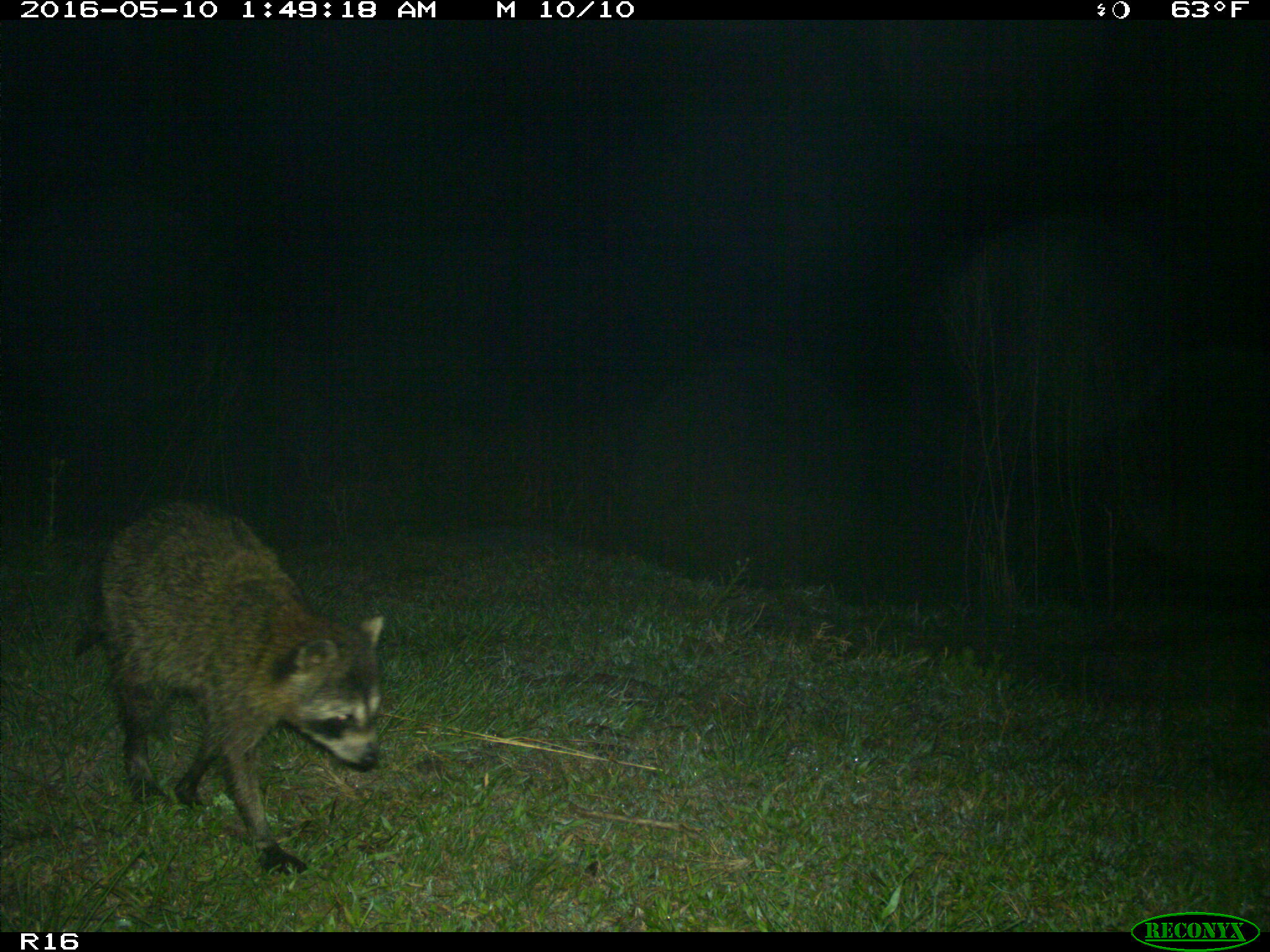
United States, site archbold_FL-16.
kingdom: Animalia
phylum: Chordata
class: Mammalia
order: Carnivora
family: Procyonidae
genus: Procyon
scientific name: Procyon lotor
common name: common raccoon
Procyon lotor (common raccoon).